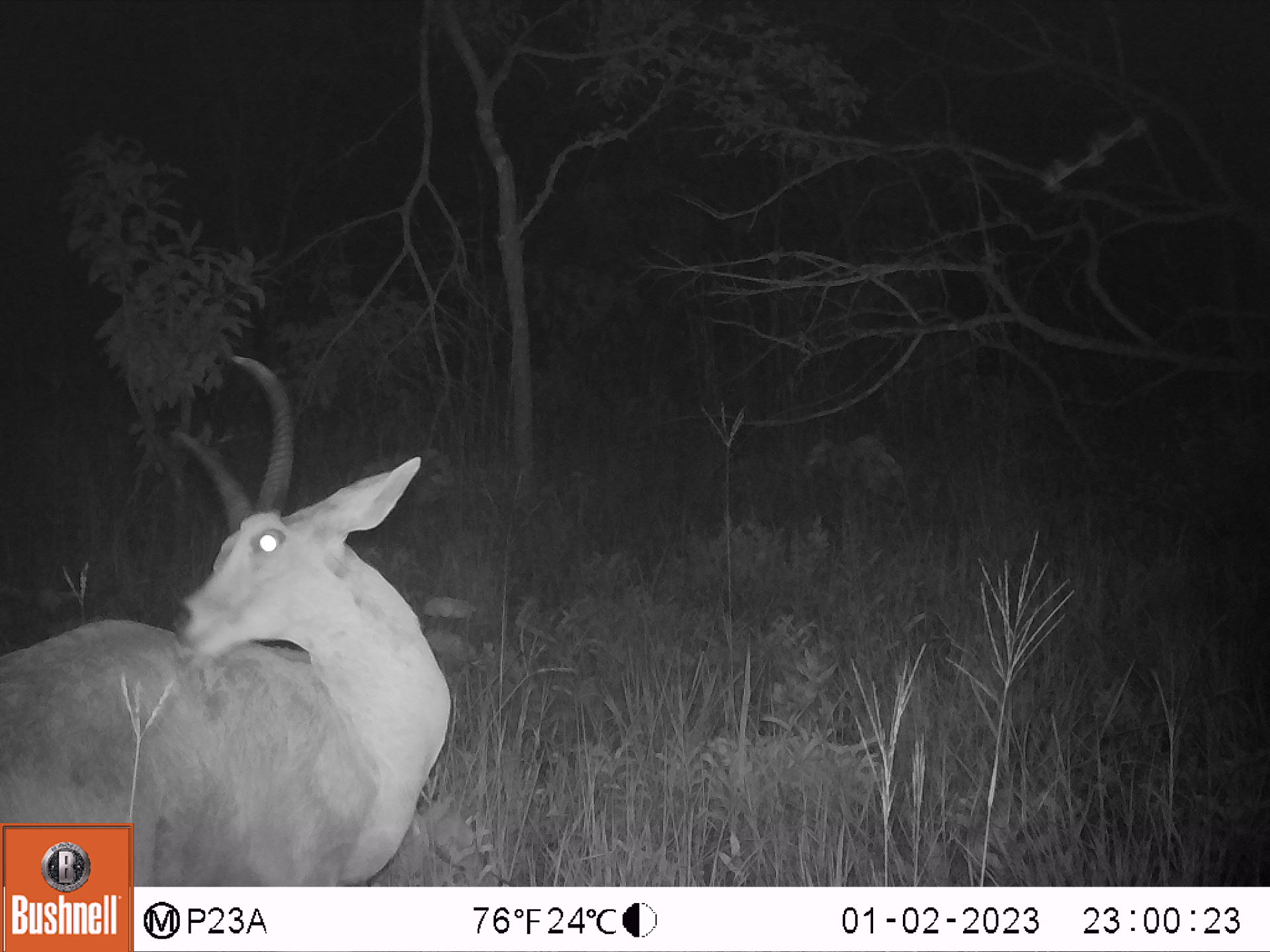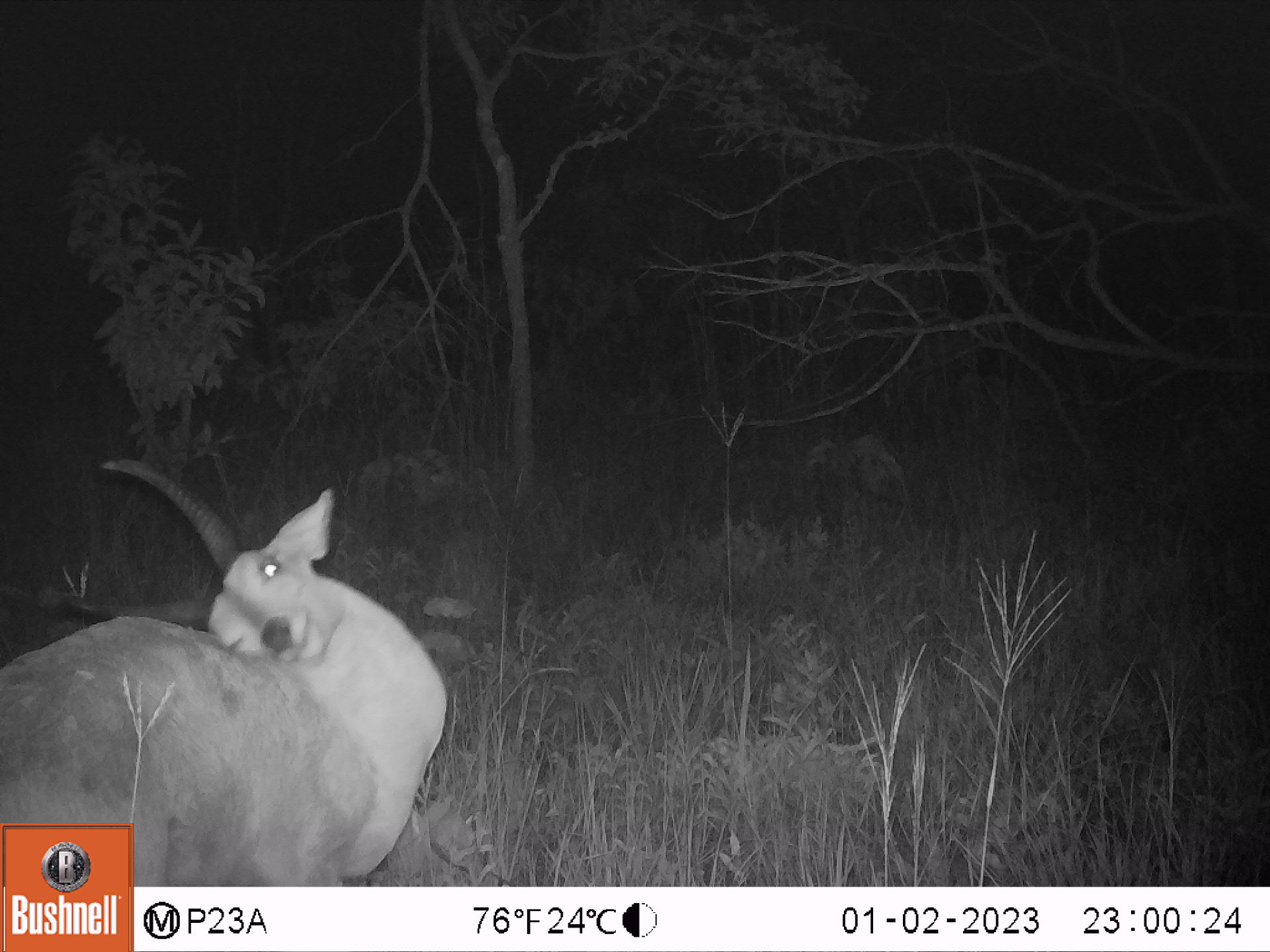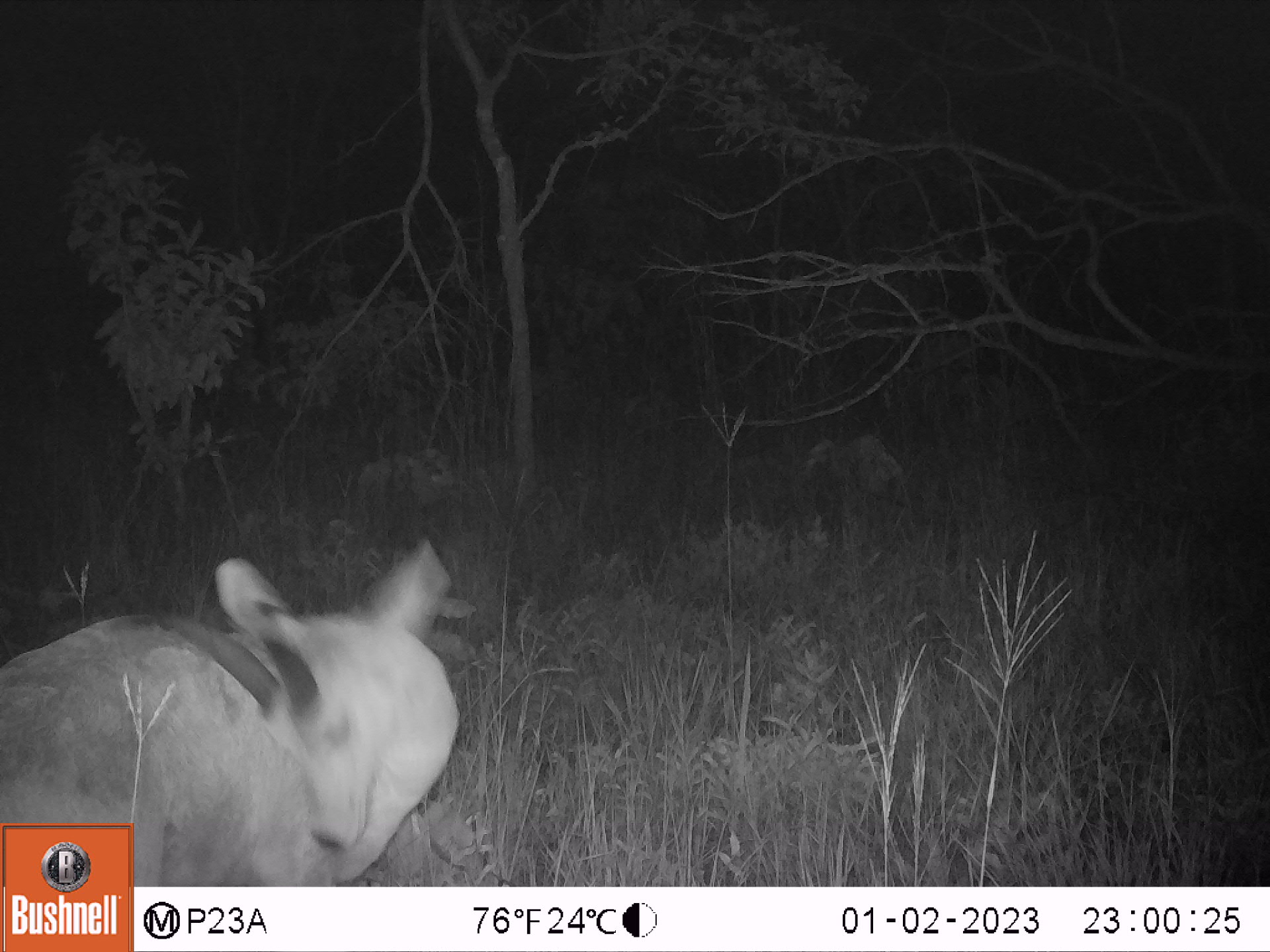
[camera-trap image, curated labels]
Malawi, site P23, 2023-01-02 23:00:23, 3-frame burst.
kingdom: Animalia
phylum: Chordata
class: Mammalia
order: Artiodactyla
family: Bovidae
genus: Redunca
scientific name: Redunca arundinum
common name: southern reedbuck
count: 1